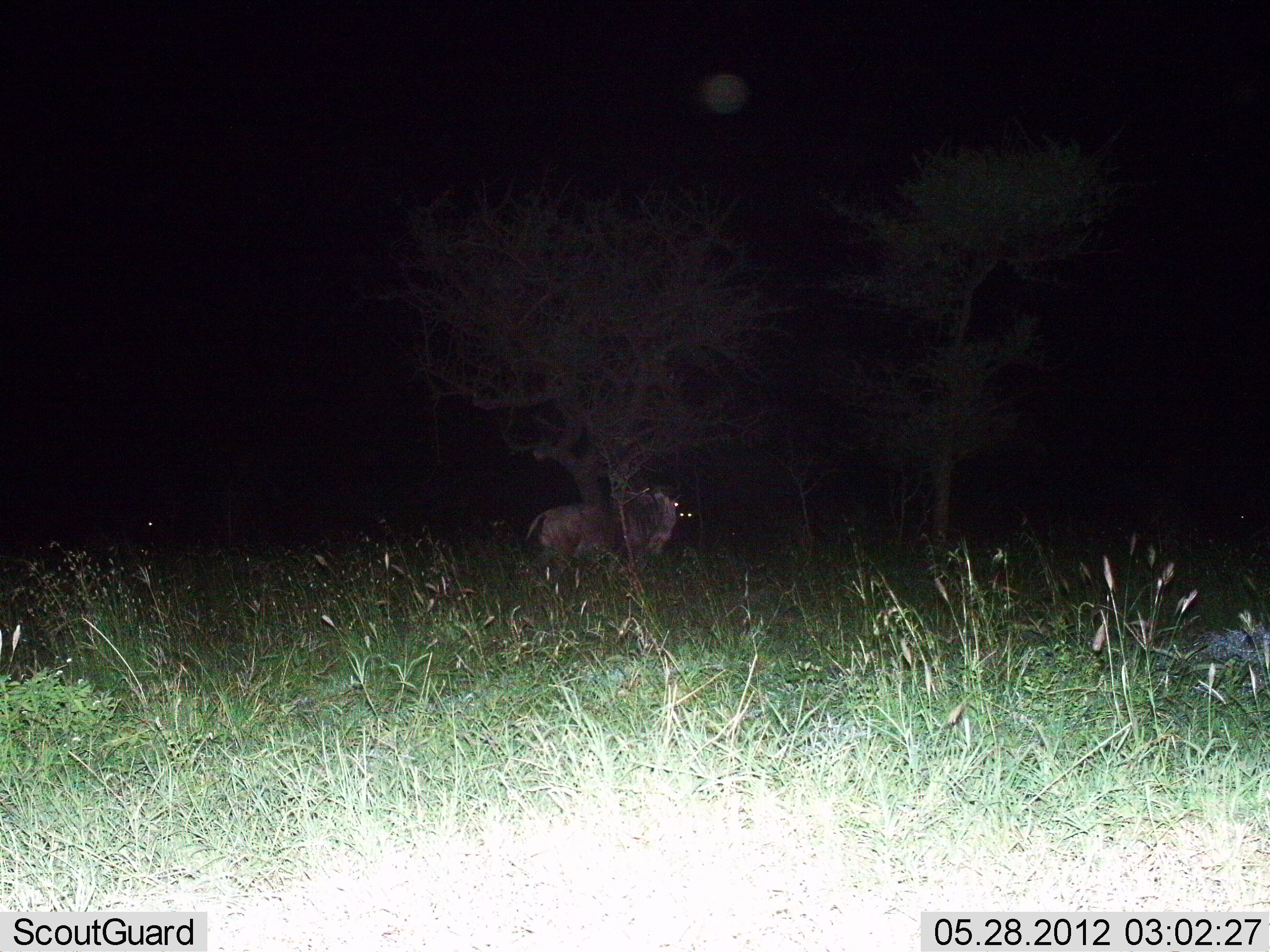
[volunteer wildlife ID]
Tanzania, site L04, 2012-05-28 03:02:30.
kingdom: Animalia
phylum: Chordata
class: Mammalia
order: Artiodactyla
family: Bovidae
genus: Connochaetes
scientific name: Connochaetes taurinus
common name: blue wildebeest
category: wildebeest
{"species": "wildebeest (blue wildebeest) (Connochaetes taurinus)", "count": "1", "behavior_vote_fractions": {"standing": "80%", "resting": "0%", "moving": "20%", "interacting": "0%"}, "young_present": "0%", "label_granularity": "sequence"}